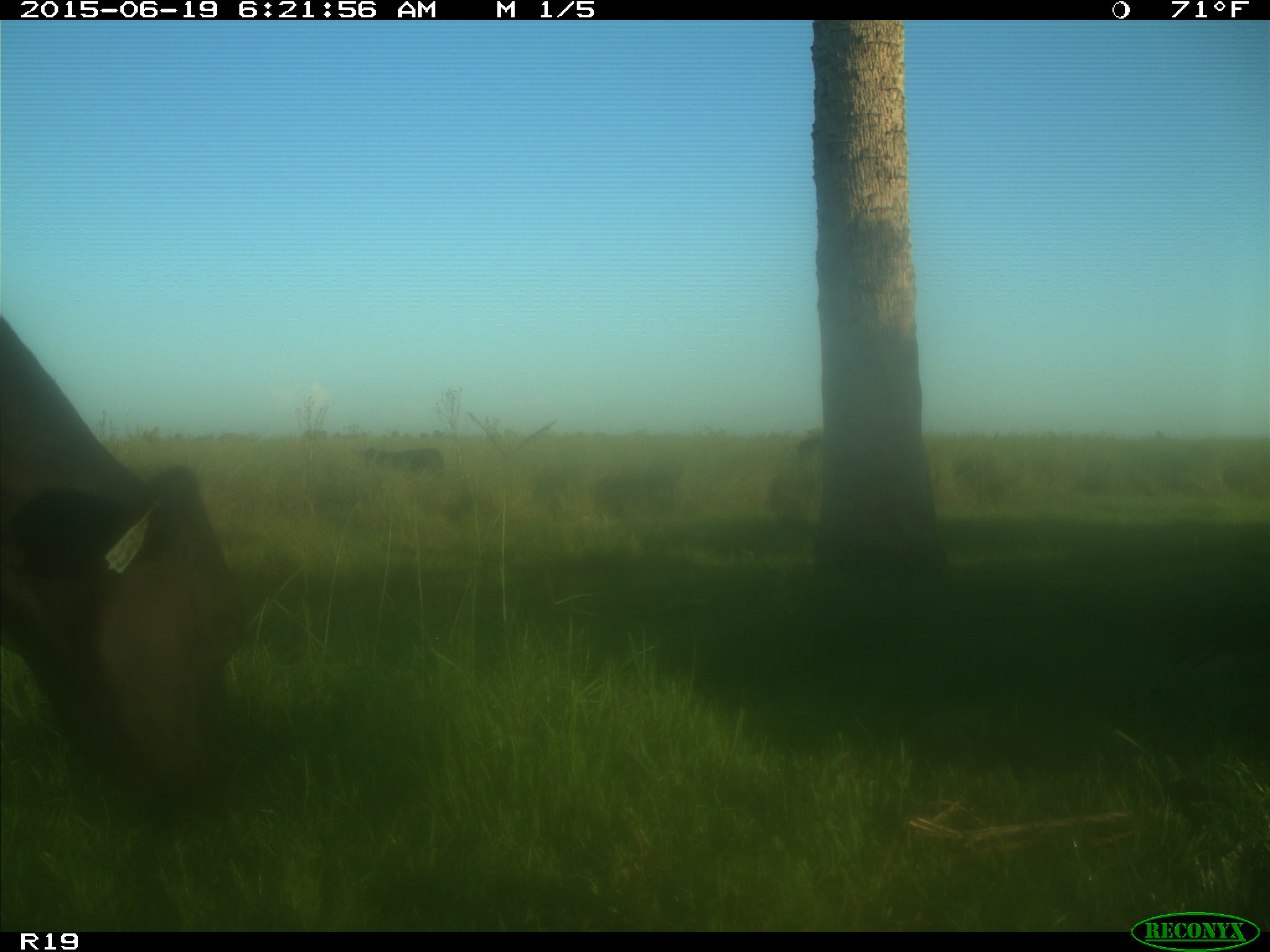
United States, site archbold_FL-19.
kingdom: Animalia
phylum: Chordata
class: Mammalia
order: Artiodactyla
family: Bovidae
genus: Bos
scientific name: Bos taurus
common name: domestic cow